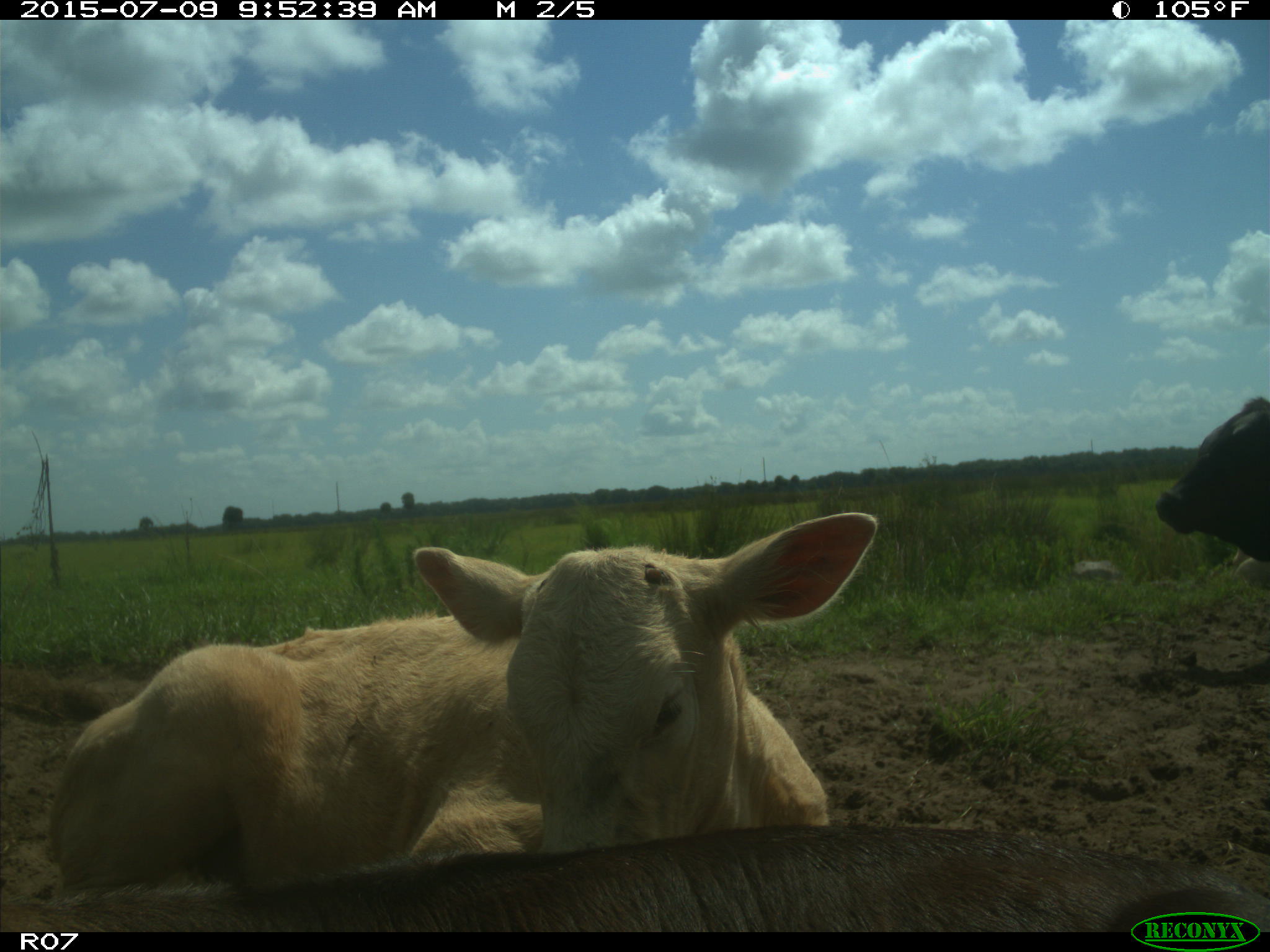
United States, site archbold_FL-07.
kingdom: Animalia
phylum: Chordata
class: Mammalia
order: Artiodactyla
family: Bovidae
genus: Bos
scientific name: Bos taurus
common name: domestic cow